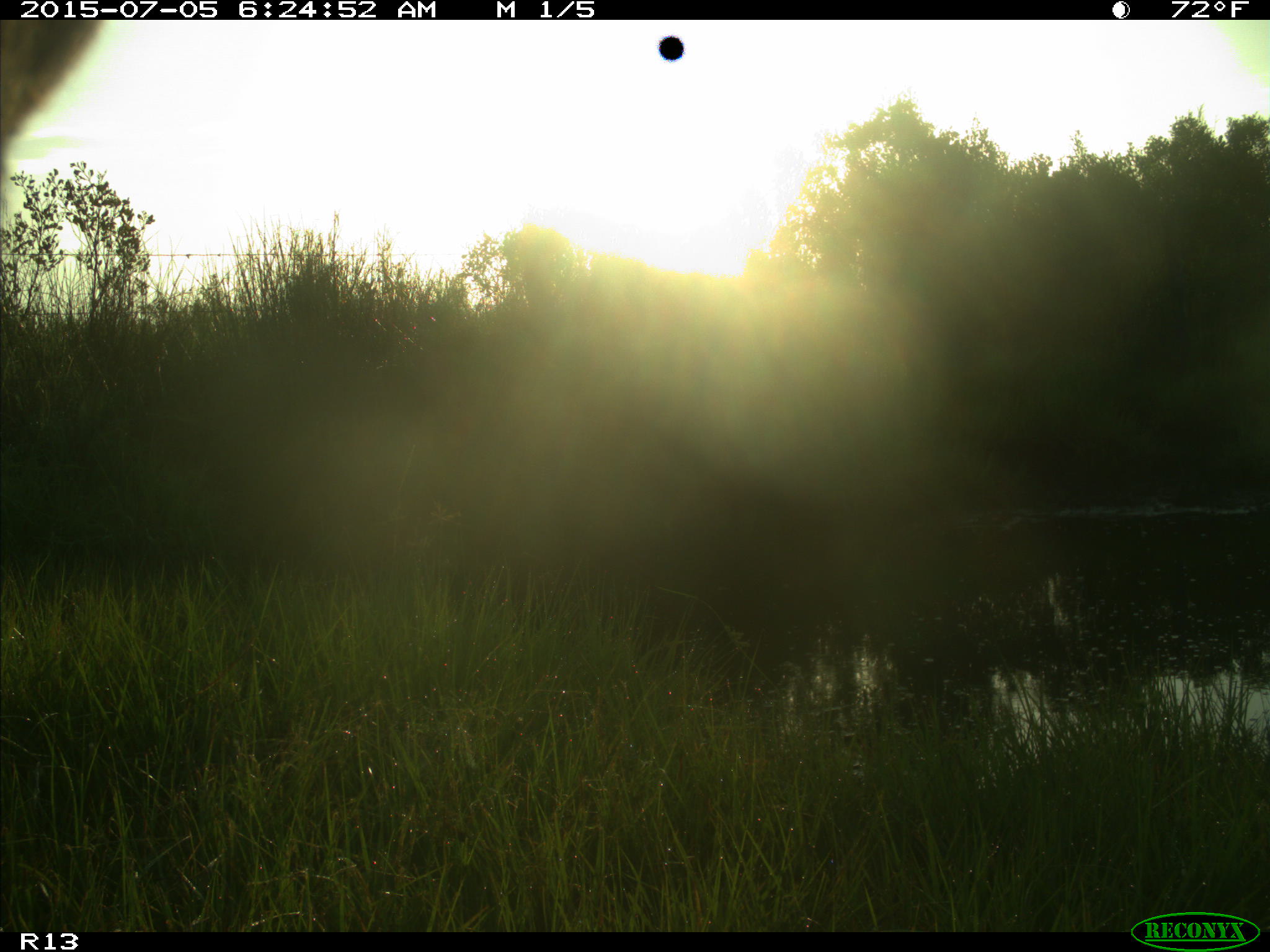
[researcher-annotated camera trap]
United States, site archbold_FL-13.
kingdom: Animalia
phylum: Chordata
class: Mammalia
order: Artiodactyla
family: Bovidae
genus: Bos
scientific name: Bos taurus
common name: domestic cow